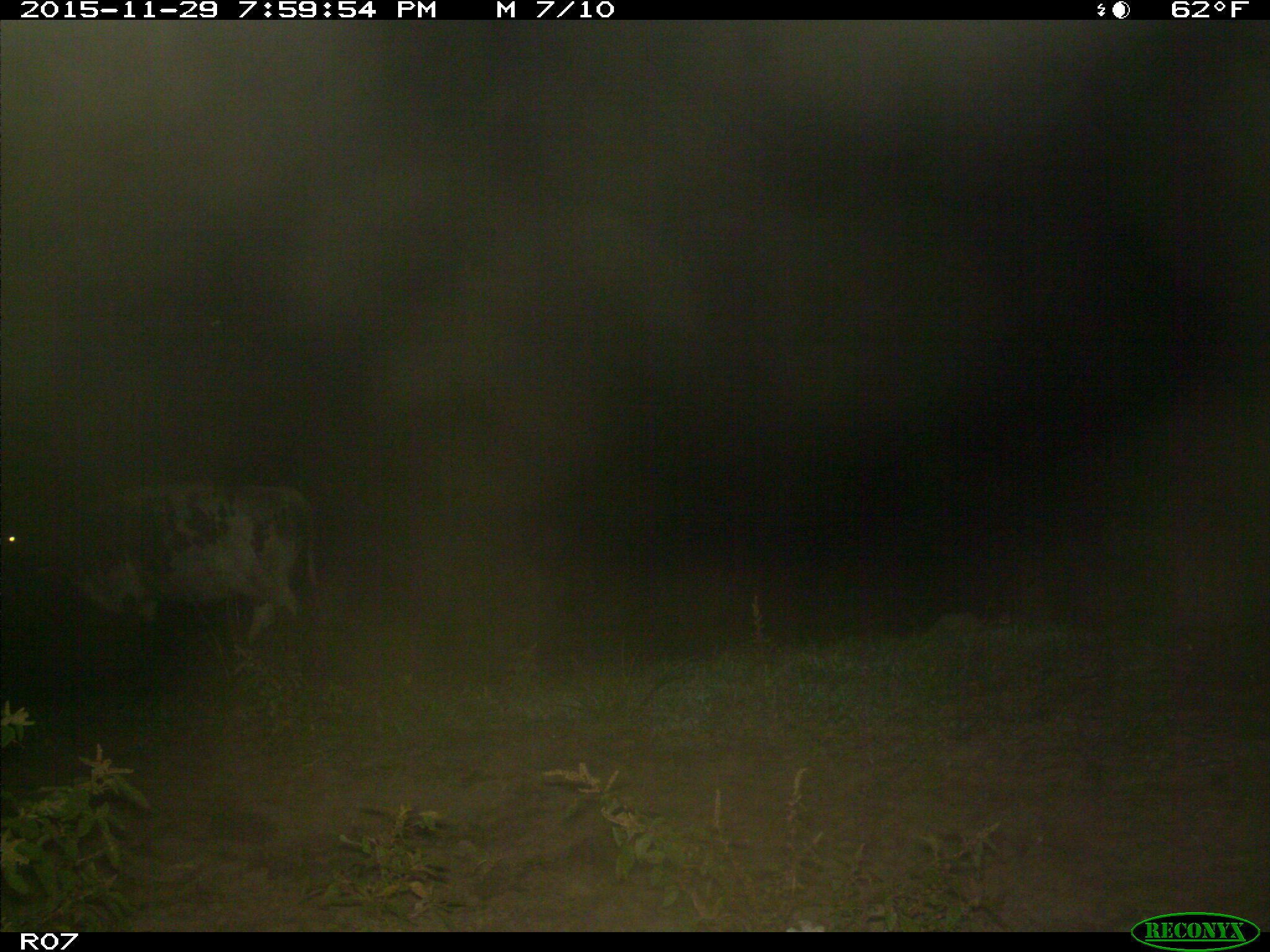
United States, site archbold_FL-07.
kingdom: Animalia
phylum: Chordata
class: Mammalia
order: Artiodactyla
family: Bovidae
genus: Bos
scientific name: Bos taurus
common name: domestic cow